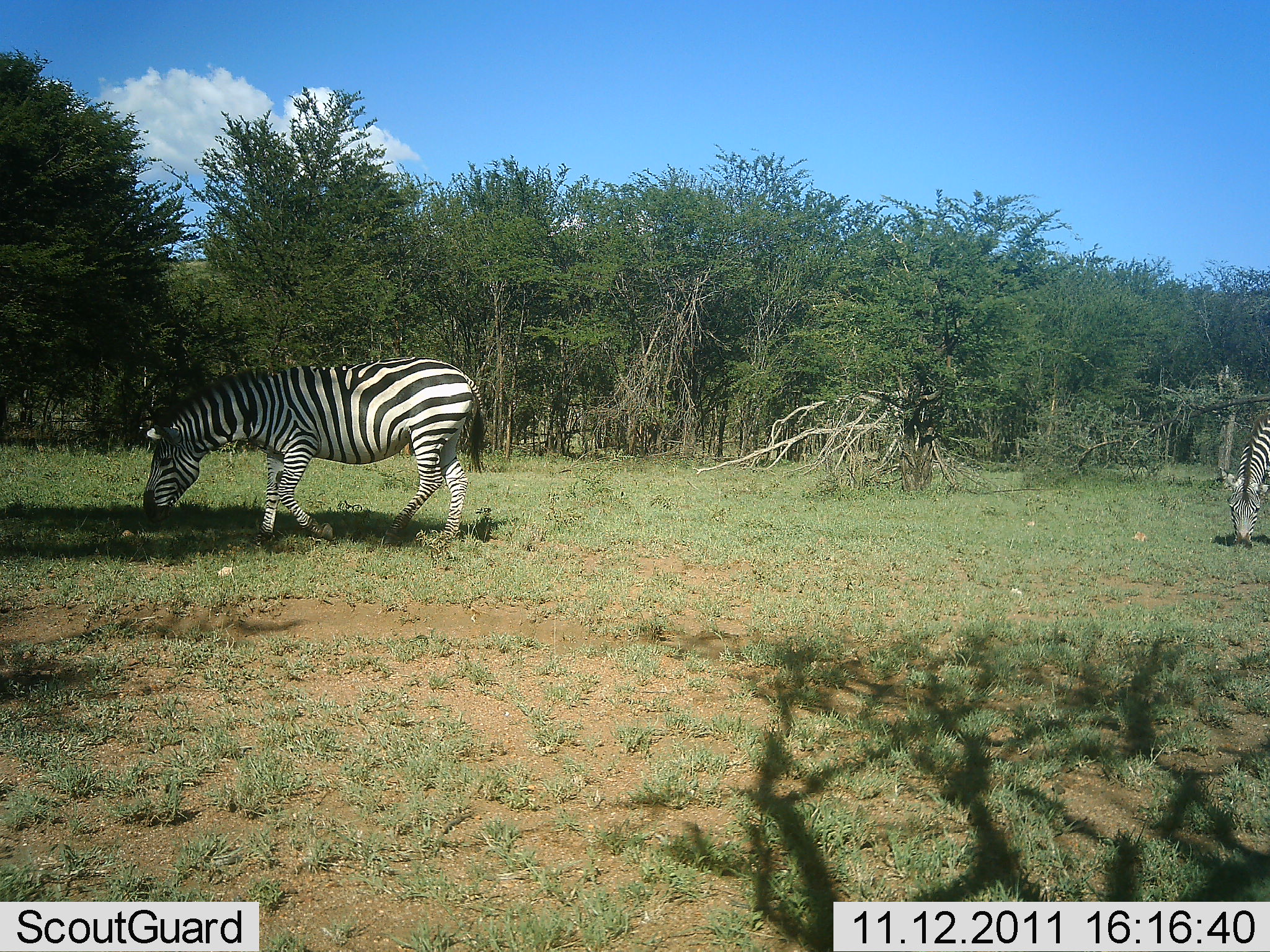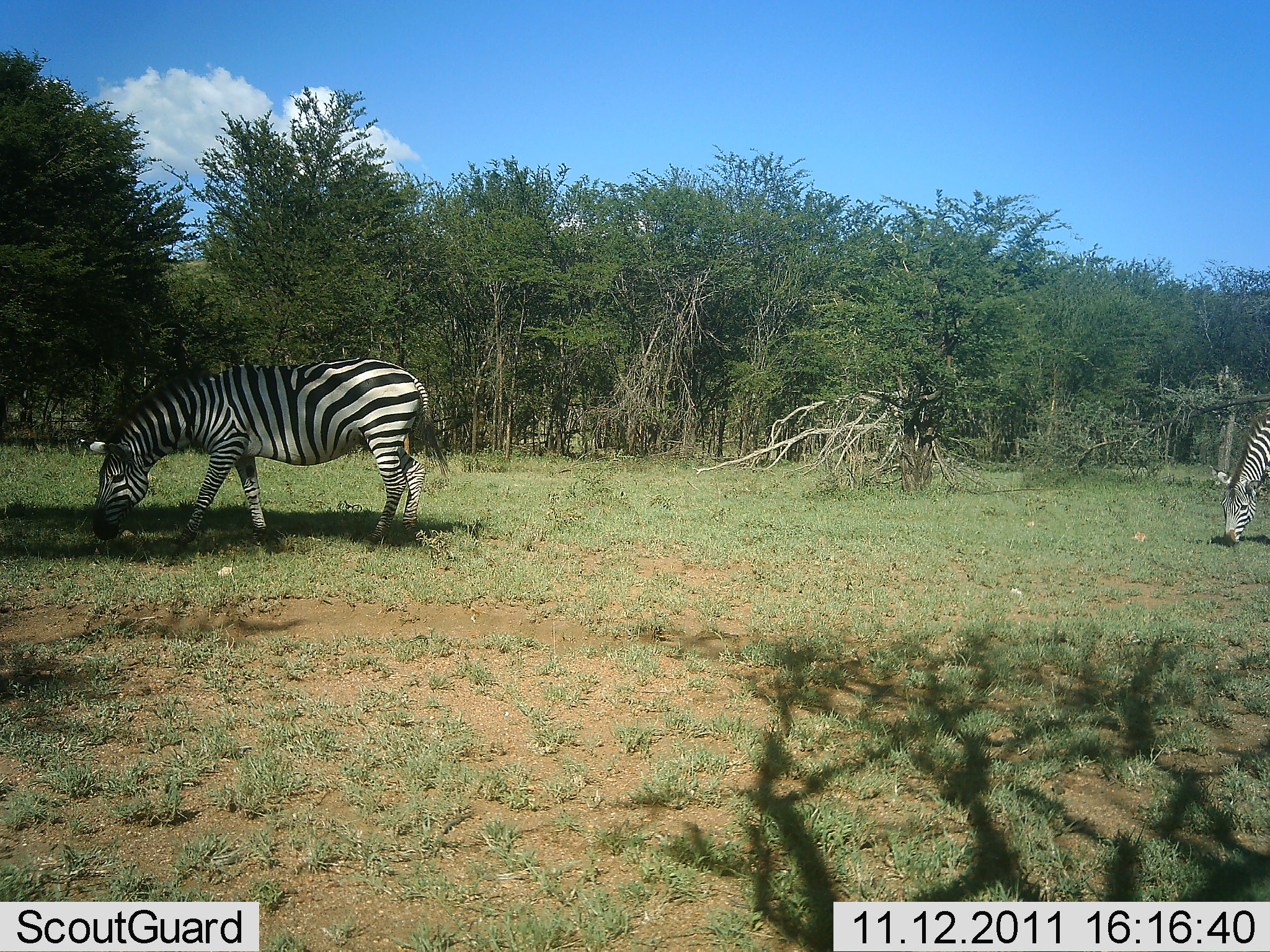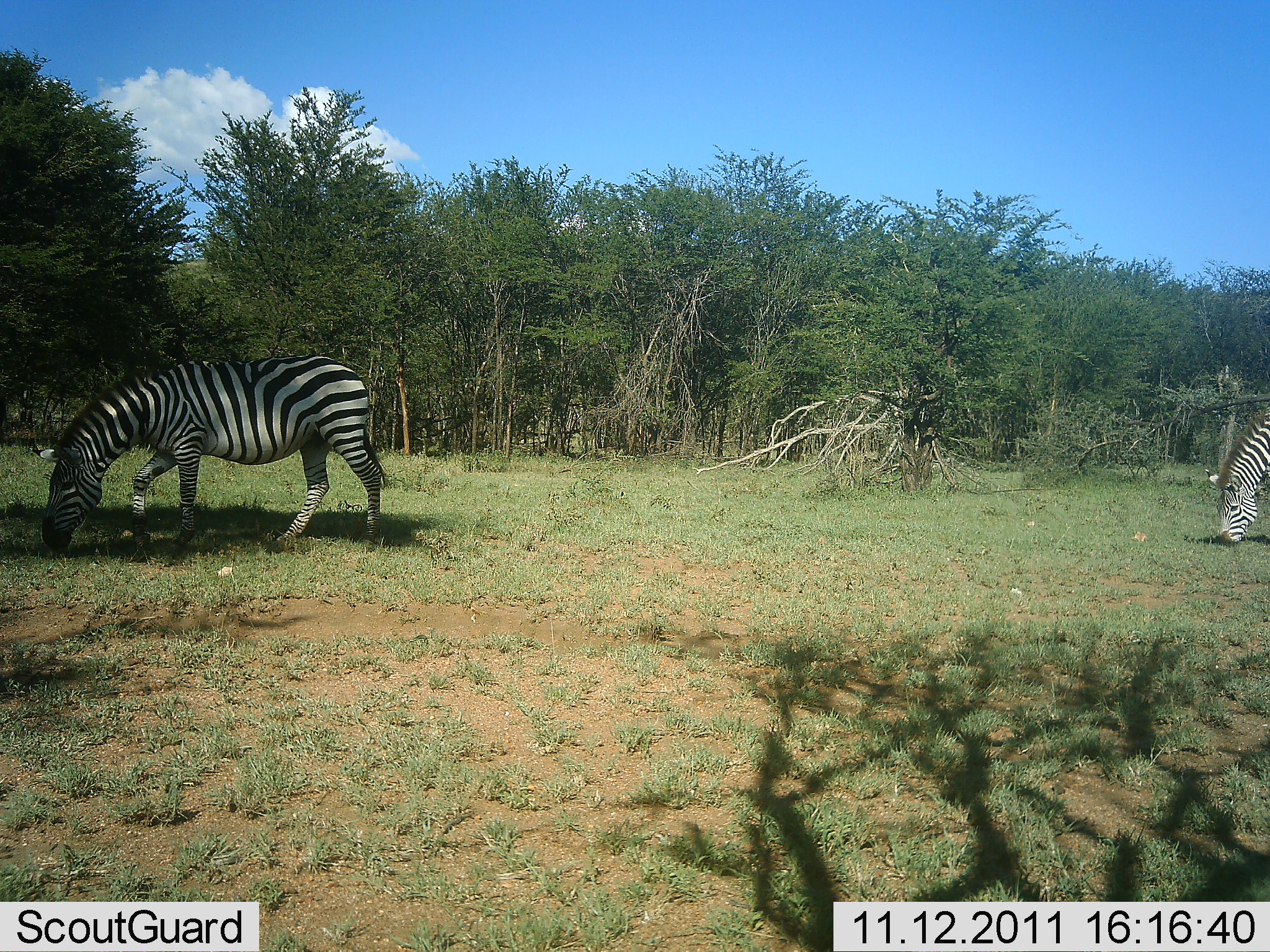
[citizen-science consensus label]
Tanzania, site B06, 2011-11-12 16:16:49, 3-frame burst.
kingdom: Animalia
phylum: Chordata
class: Mammalia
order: Perissodactyla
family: Equidae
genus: Equus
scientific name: Equus quagga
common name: plains zebra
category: zebra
Zebra (plains zebra) (Equus quagga), count 2. Behavior (volunteer vote fractions): standing 14%, resting 0%, moving 21%, interacting 0%. Young present (vote fraction): 0%. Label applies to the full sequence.